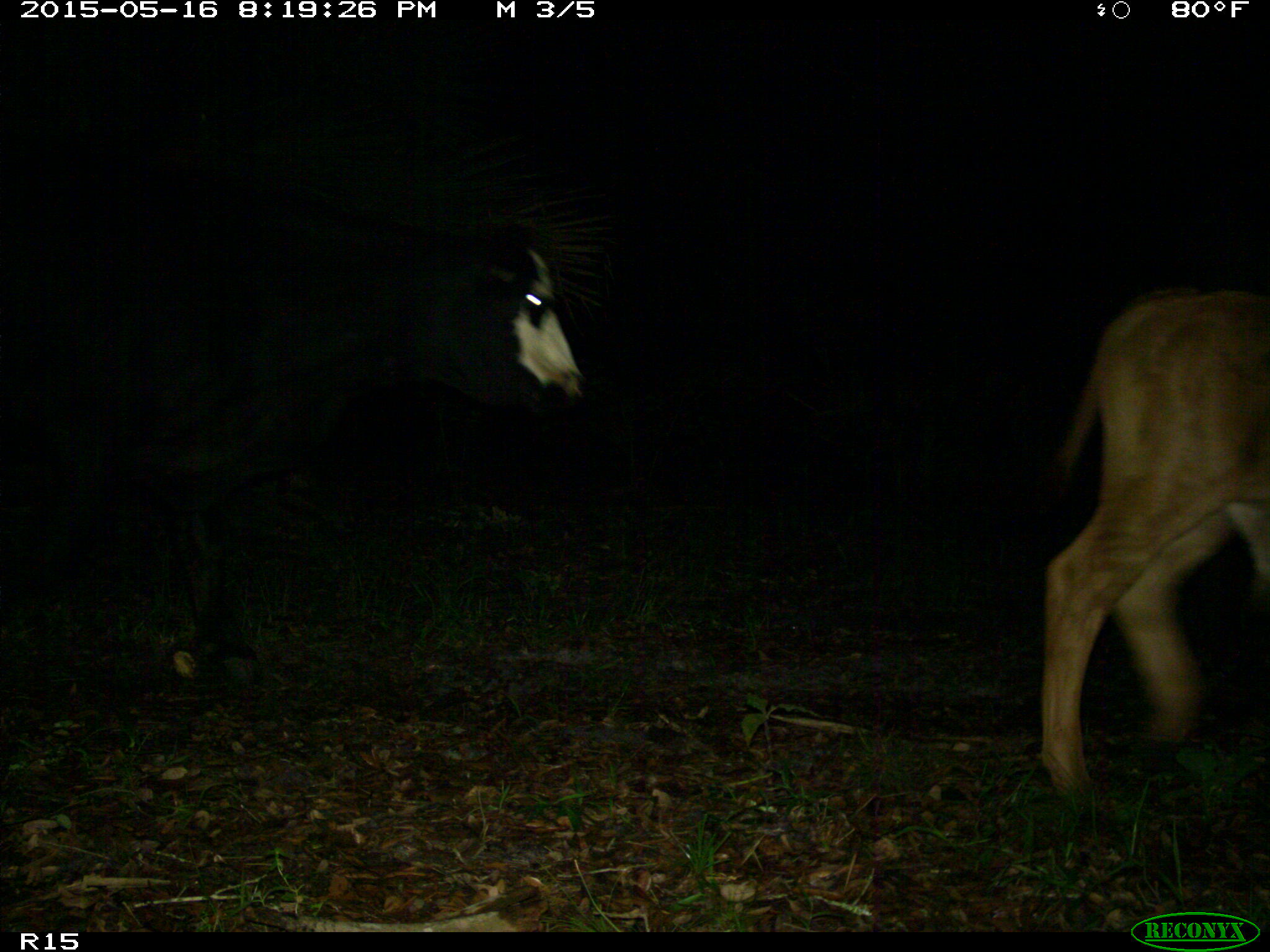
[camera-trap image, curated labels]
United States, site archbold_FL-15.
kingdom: Animalia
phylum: Chordata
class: Mammalia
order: Artiodactyla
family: Bovidae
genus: Bos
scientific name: Bos taurus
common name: domestic cow